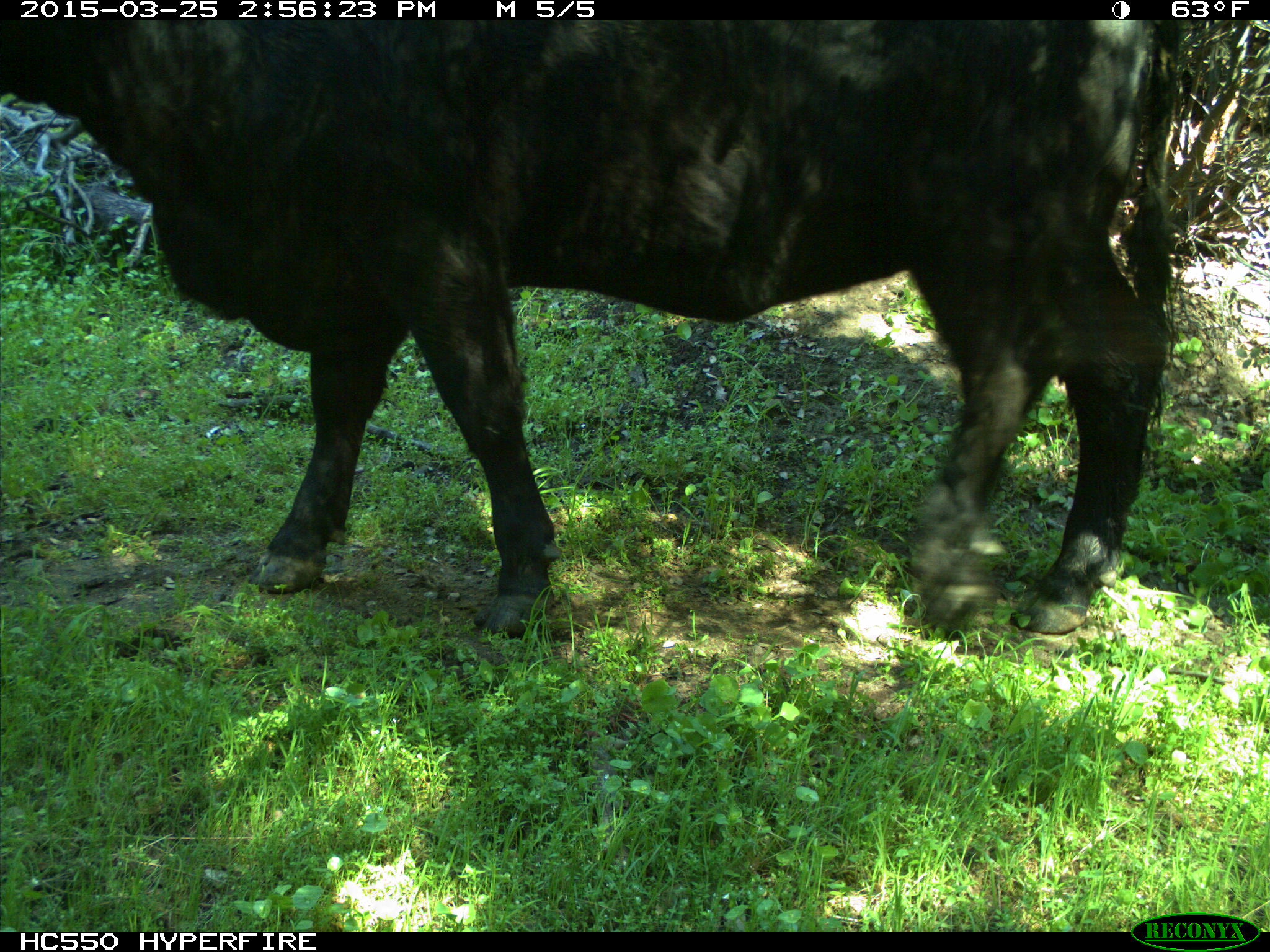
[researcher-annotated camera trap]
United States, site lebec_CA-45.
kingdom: Animalia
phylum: Chordata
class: Mammalia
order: Artiodactyla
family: Bovidae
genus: Bos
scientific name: Bos taurus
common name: domestic cow